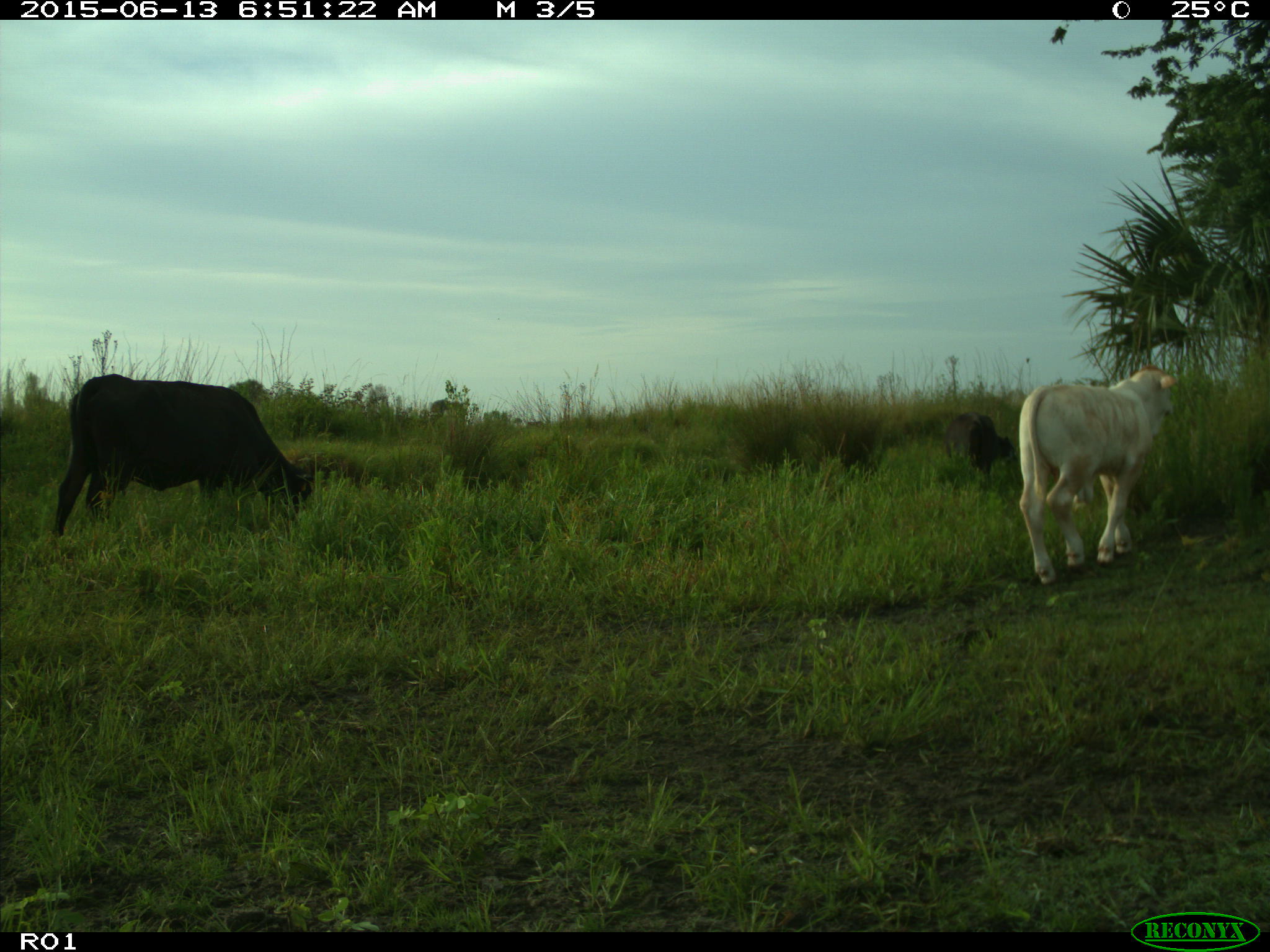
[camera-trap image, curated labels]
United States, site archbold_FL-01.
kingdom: Animalia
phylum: Chordata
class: Mammalia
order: Artiodactyla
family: Bovidae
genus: Bos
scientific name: Bos taurus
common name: domestic cow